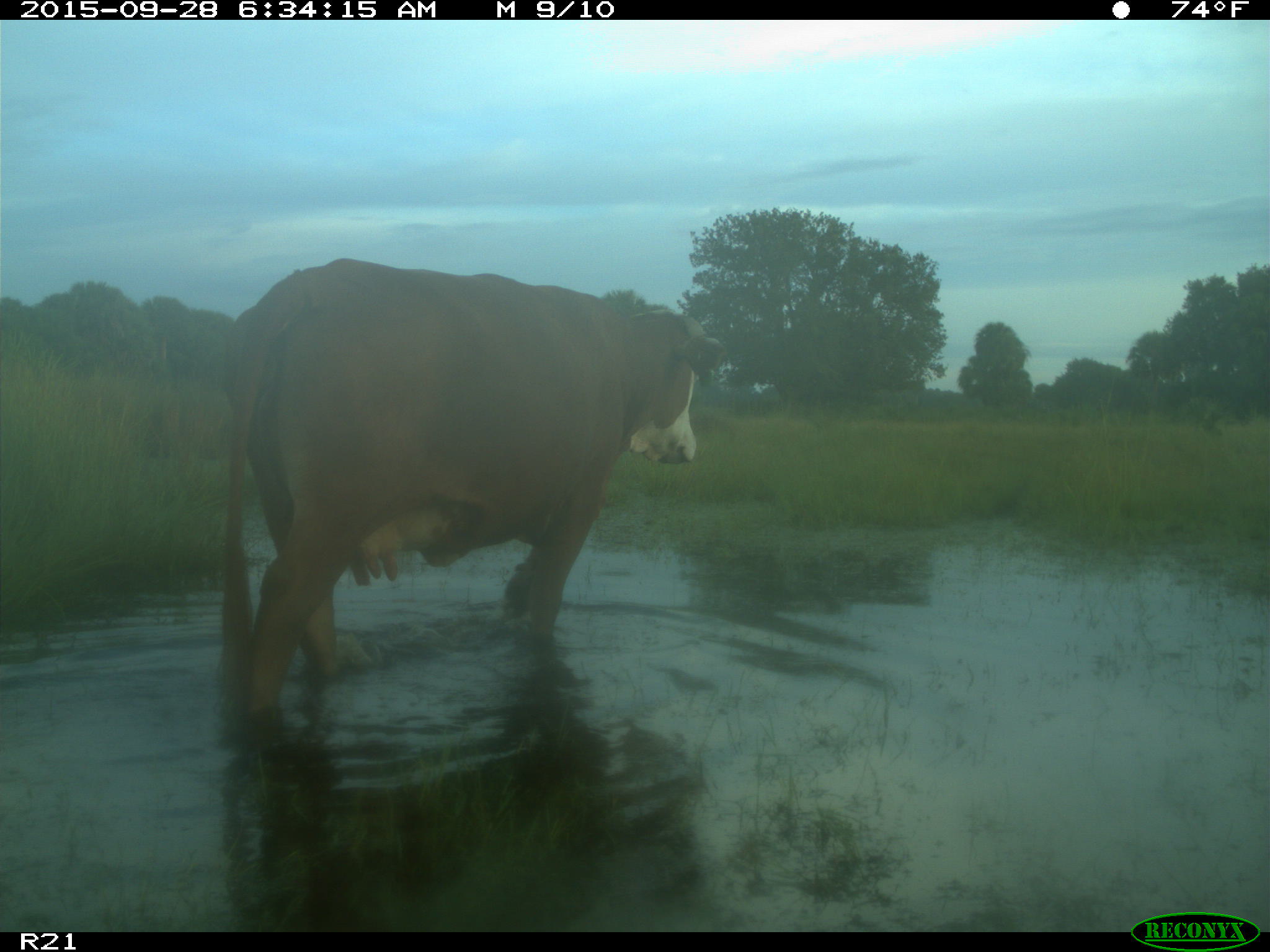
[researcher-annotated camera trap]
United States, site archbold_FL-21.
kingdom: Animalia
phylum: Chordata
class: Mammalia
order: Artiodactyla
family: Bovidae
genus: Bos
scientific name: Bos taurus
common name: domestic cow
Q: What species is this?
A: Bos taurus (domestic cow).